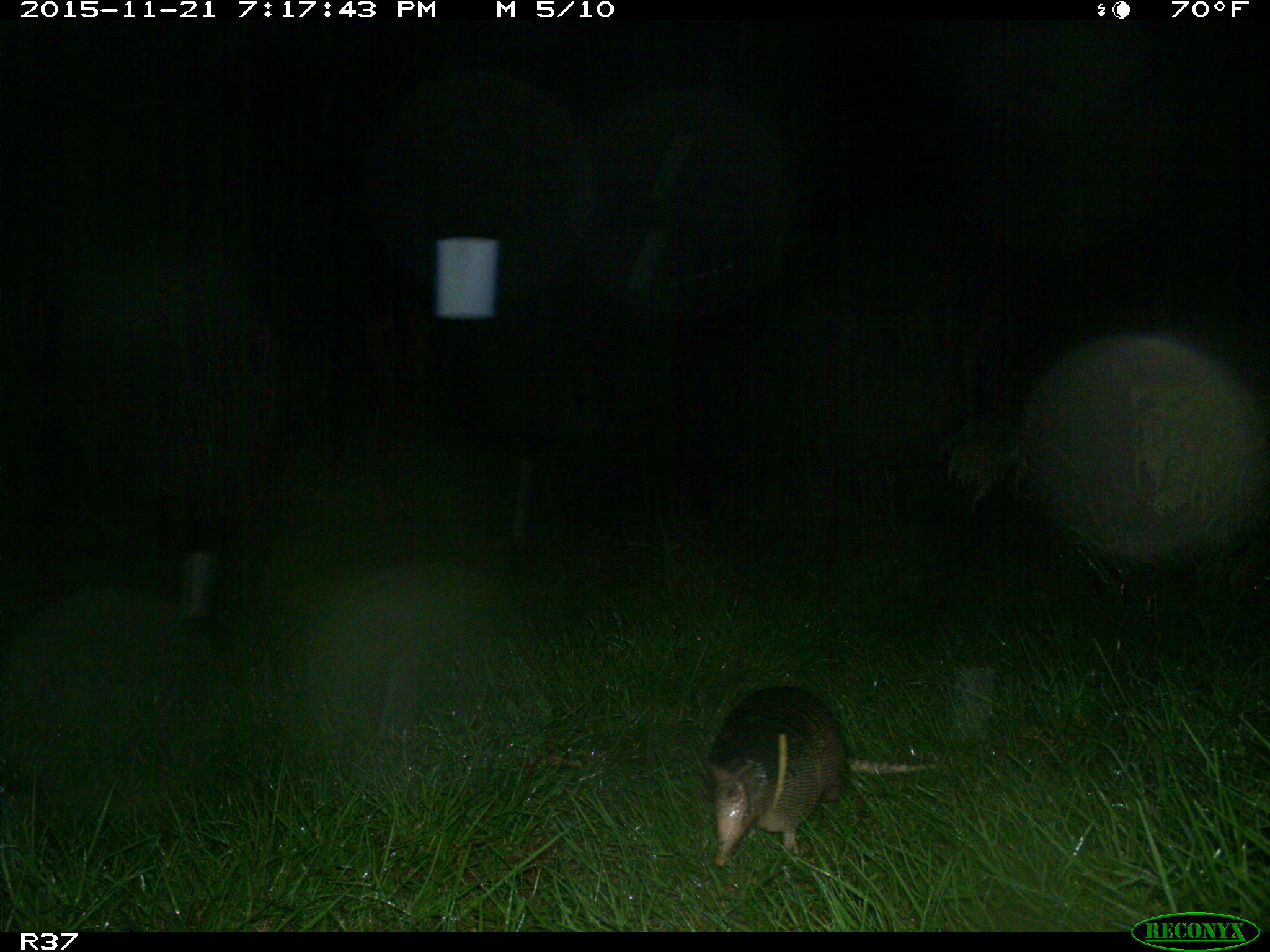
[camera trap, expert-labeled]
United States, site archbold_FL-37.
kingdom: Animalia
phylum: Chordata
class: Mammalia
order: Cingulata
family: Dasypodidae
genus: Dasypus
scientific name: Dasypus novemcinctus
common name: nine-banded armadillo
Dasypus novemcinctus (nine-banded armadillo).